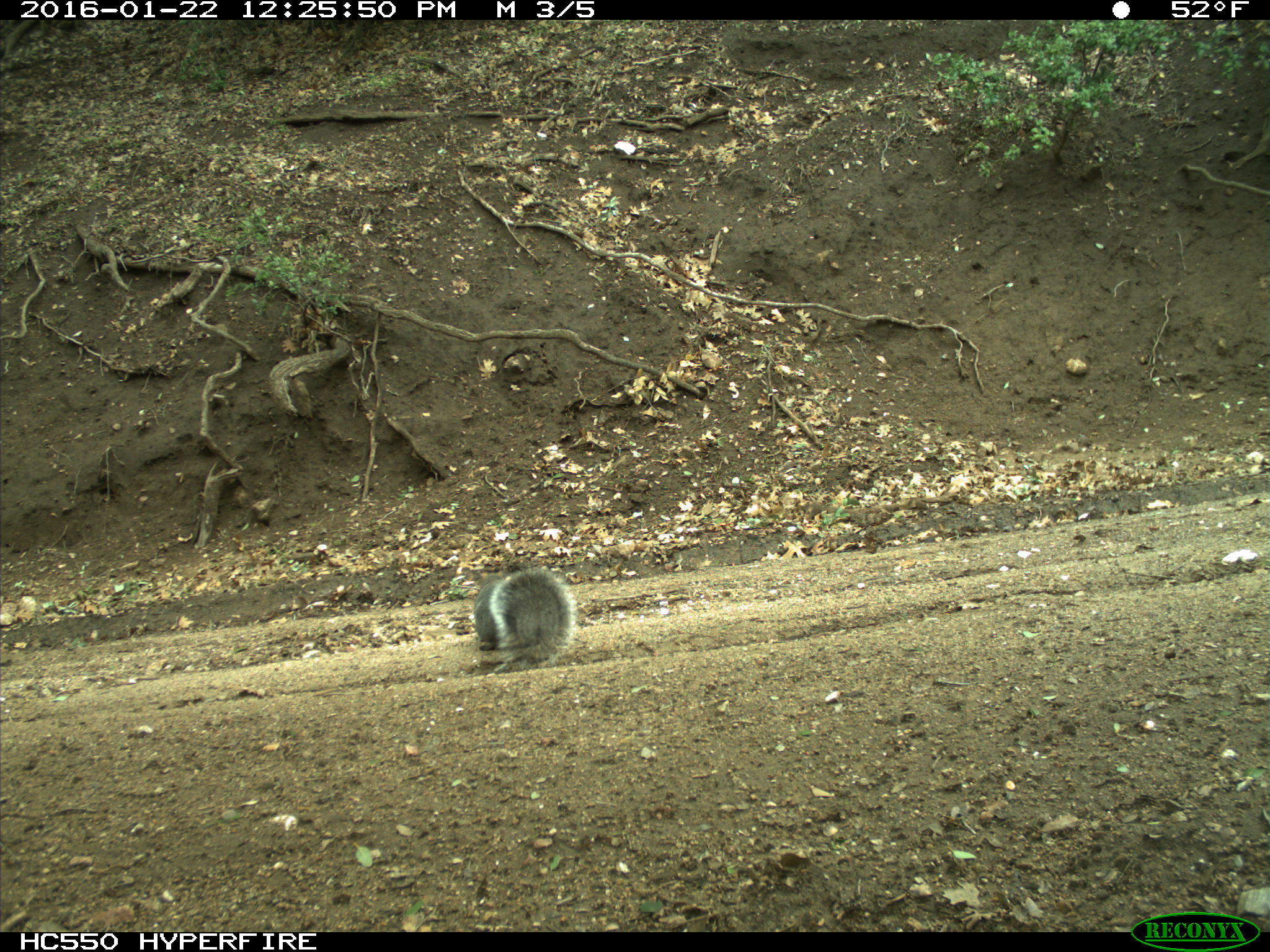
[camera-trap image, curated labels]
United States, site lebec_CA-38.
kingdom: Animalia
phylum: Chordata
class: Mammalia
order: Rodentia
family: Sciuridae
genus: Sciurus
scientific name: Sciurus carolinensis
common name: eastern gray squirrel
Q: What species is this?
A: Sciurus carolinensis (eastern gray squirrel).